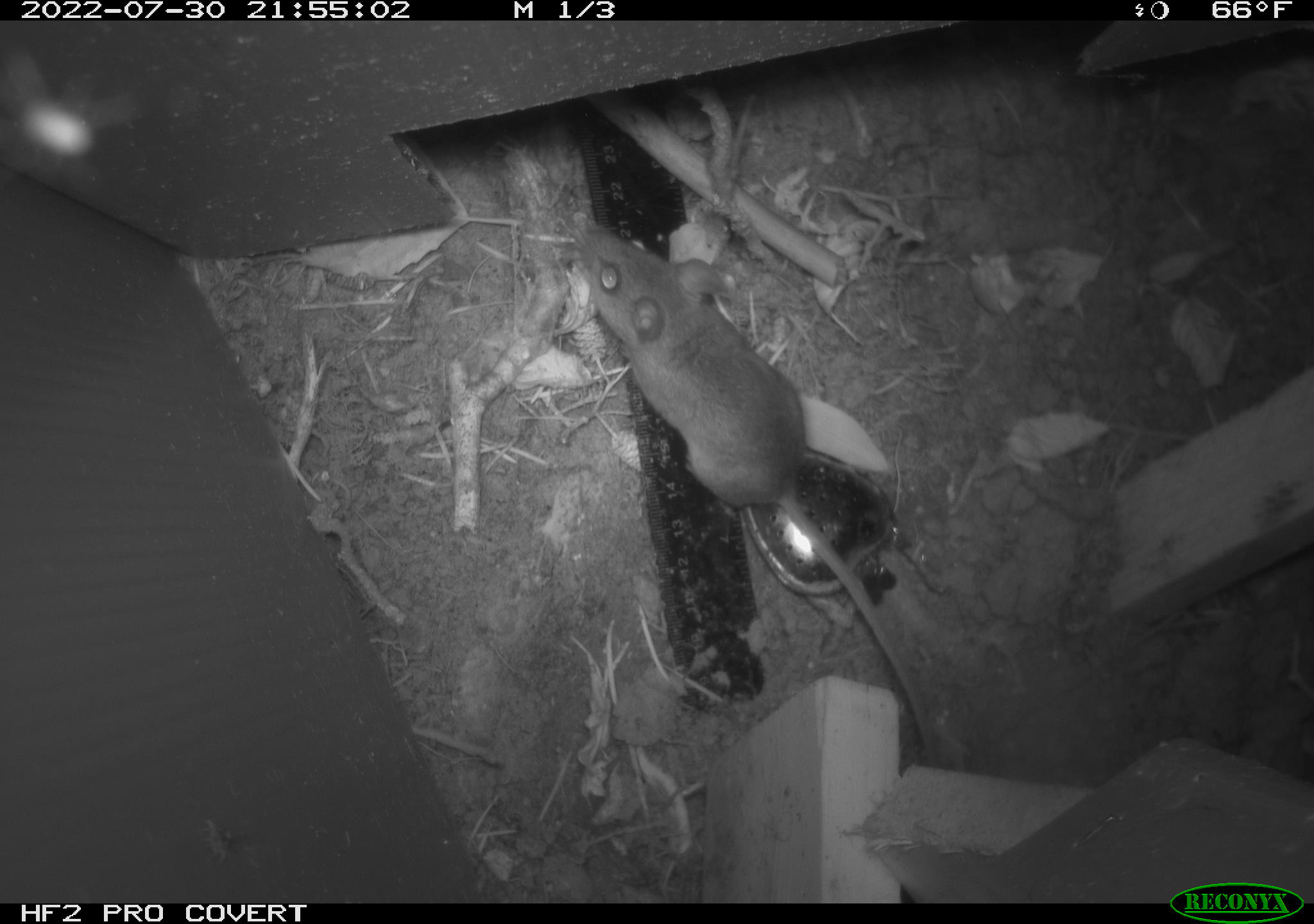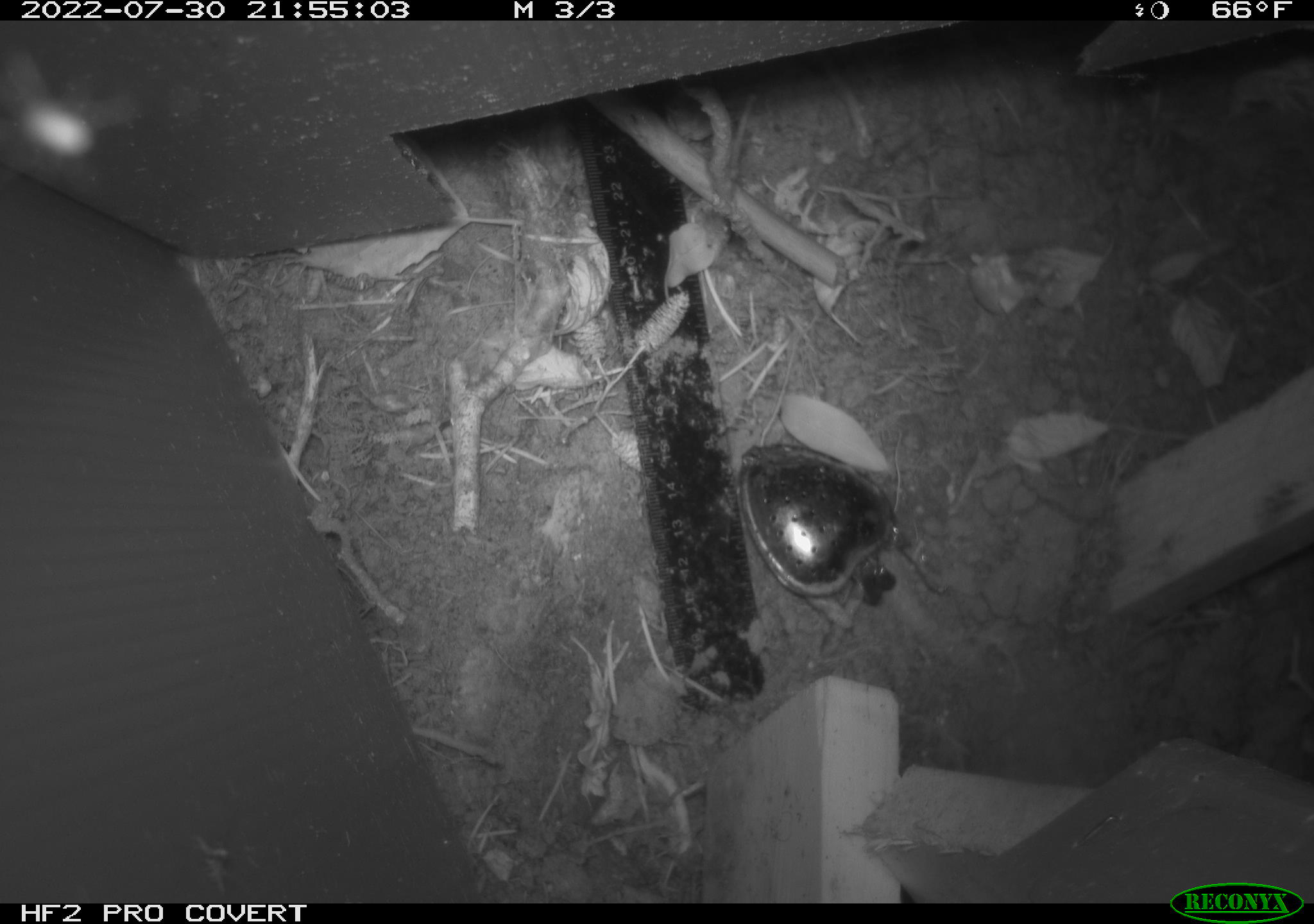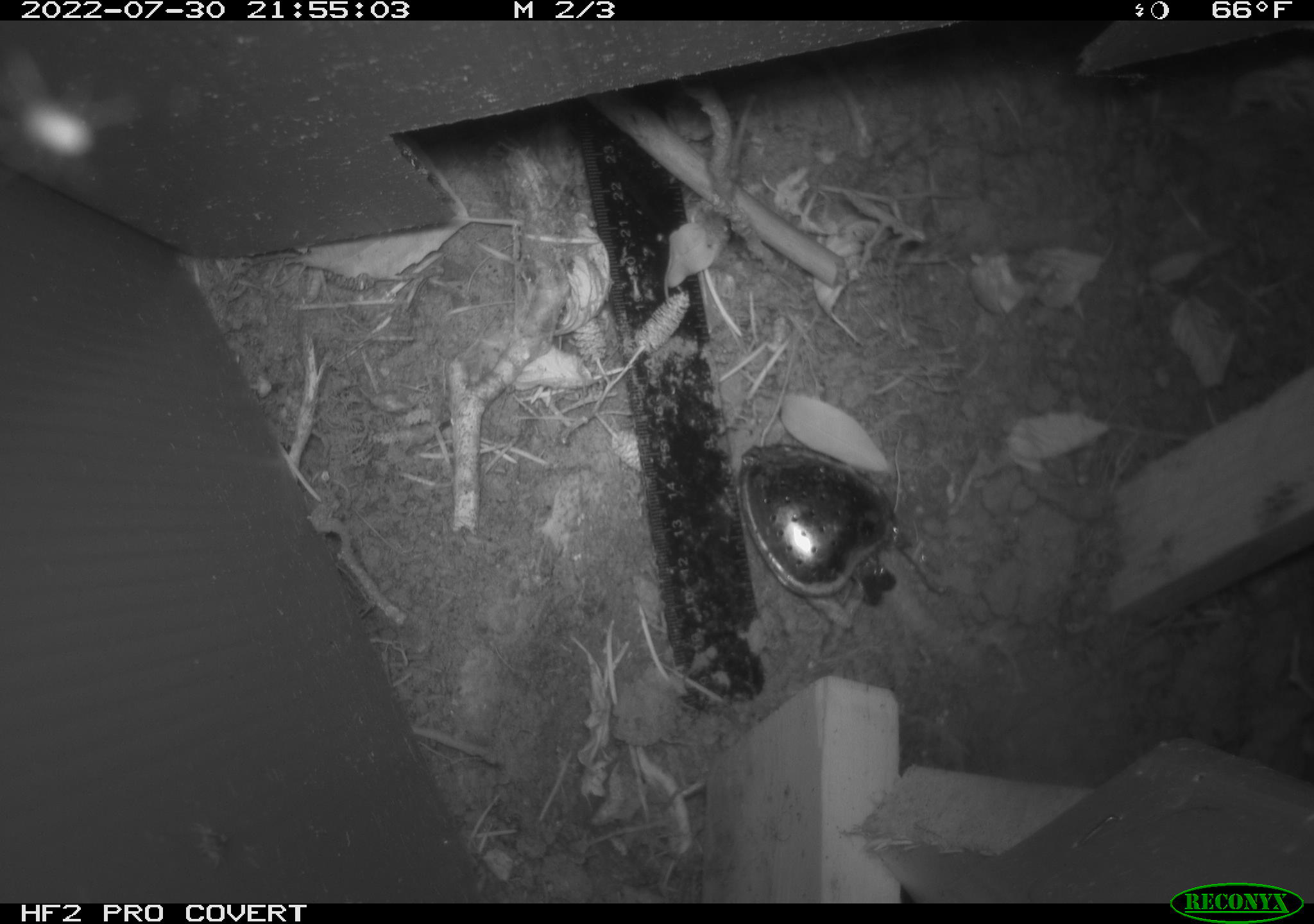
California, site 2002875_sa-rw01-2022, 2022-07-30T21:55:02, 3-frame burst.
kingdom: Animalia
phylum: Chordata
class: Mammalia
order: Rodentia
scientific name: Rodentia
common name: rodent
Rodent (Rodentia).